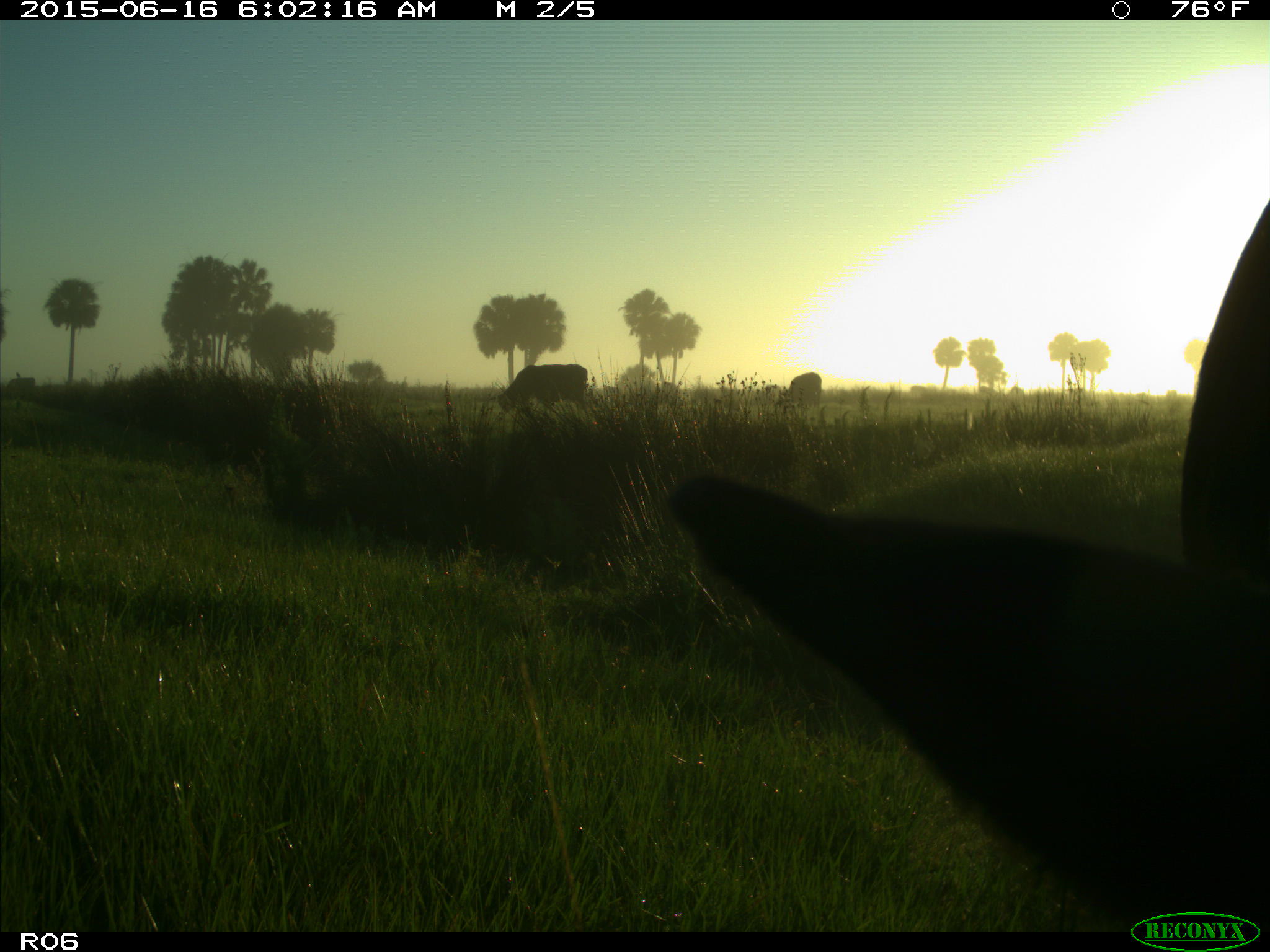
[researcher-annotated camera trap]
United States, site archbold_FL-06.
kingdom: Animalia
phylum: Chordata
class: Mammalia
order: Artiodactyla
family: Bovidae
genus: Bos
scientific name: Bos taurus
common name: domestic cow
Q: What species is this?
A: Bos taurus (domestic cow).